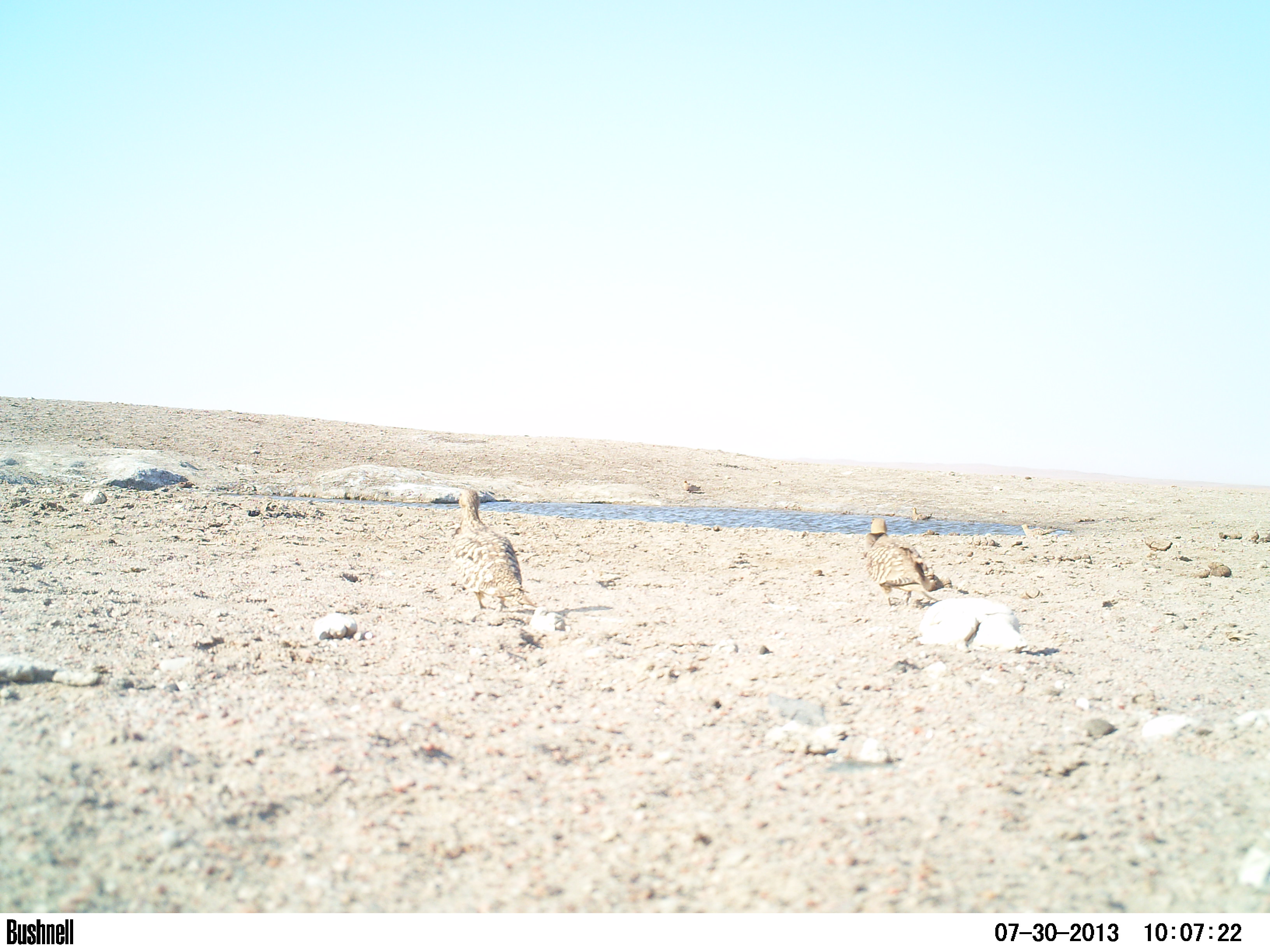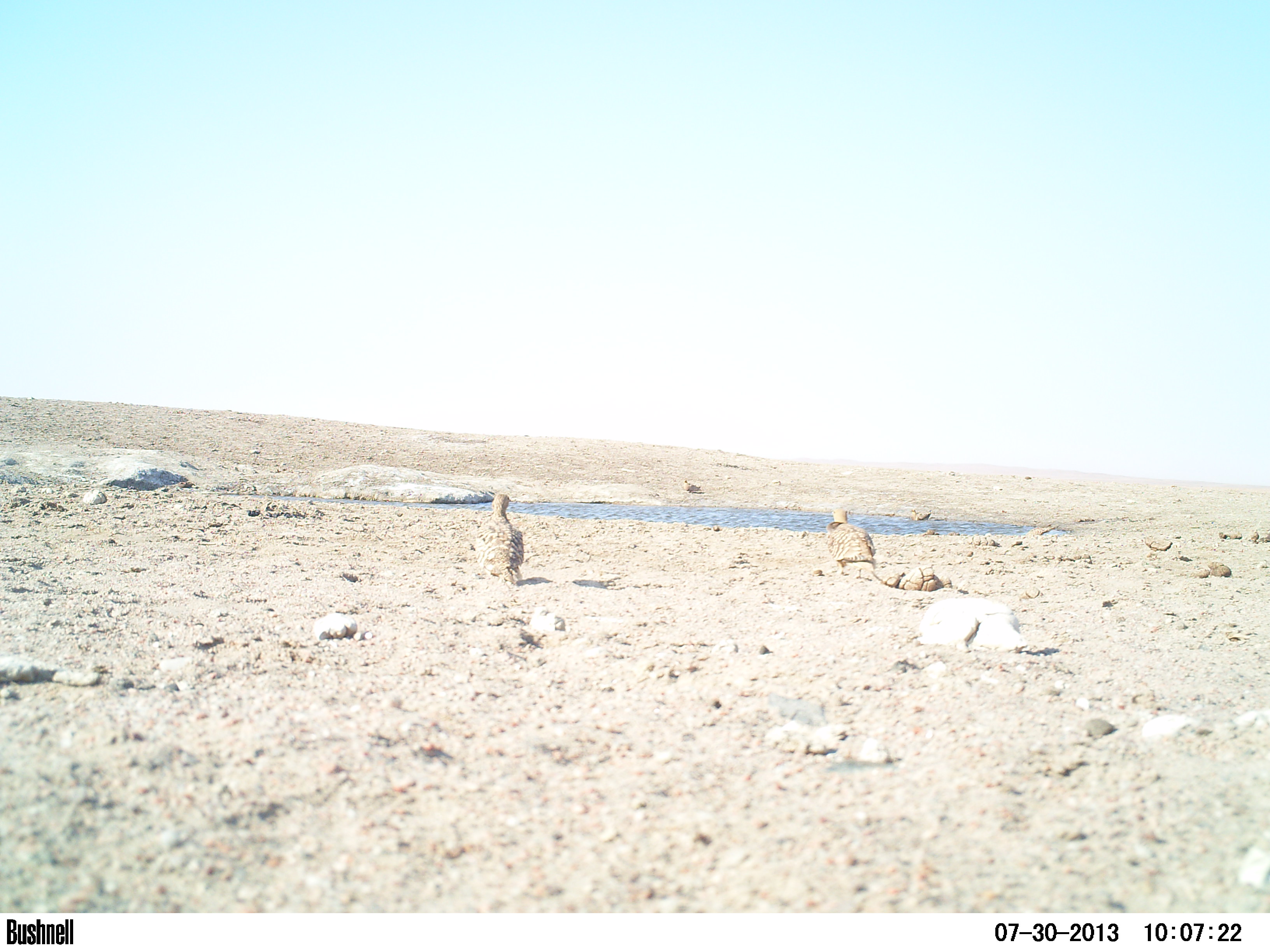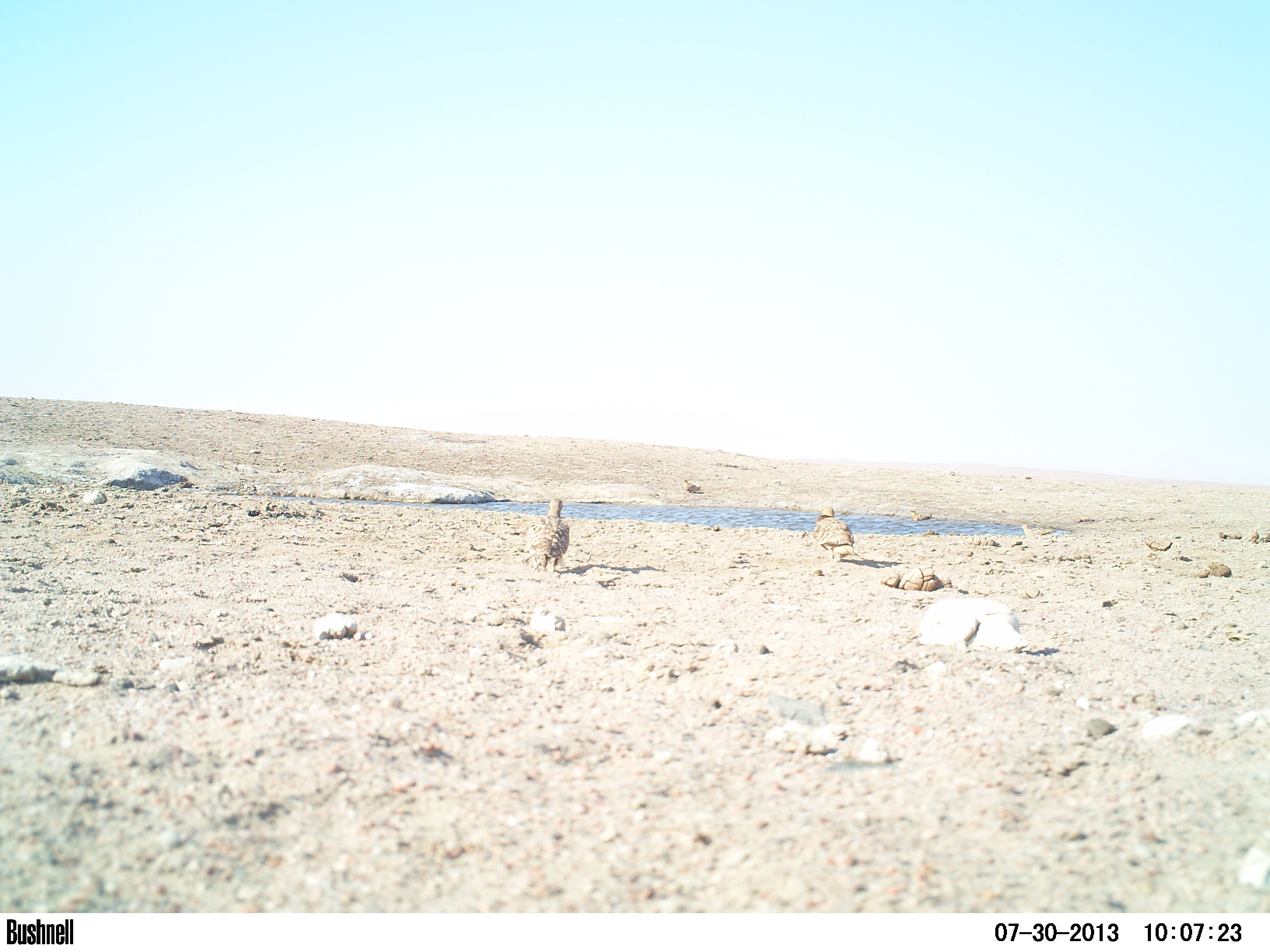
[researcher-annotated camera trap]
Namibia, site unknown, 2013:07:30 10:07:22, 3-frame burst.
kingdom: Animalia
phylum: Chordata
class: Aves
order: Pterocliformes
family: Pteroclidae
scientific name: Pteroclidae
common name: sandgrouse